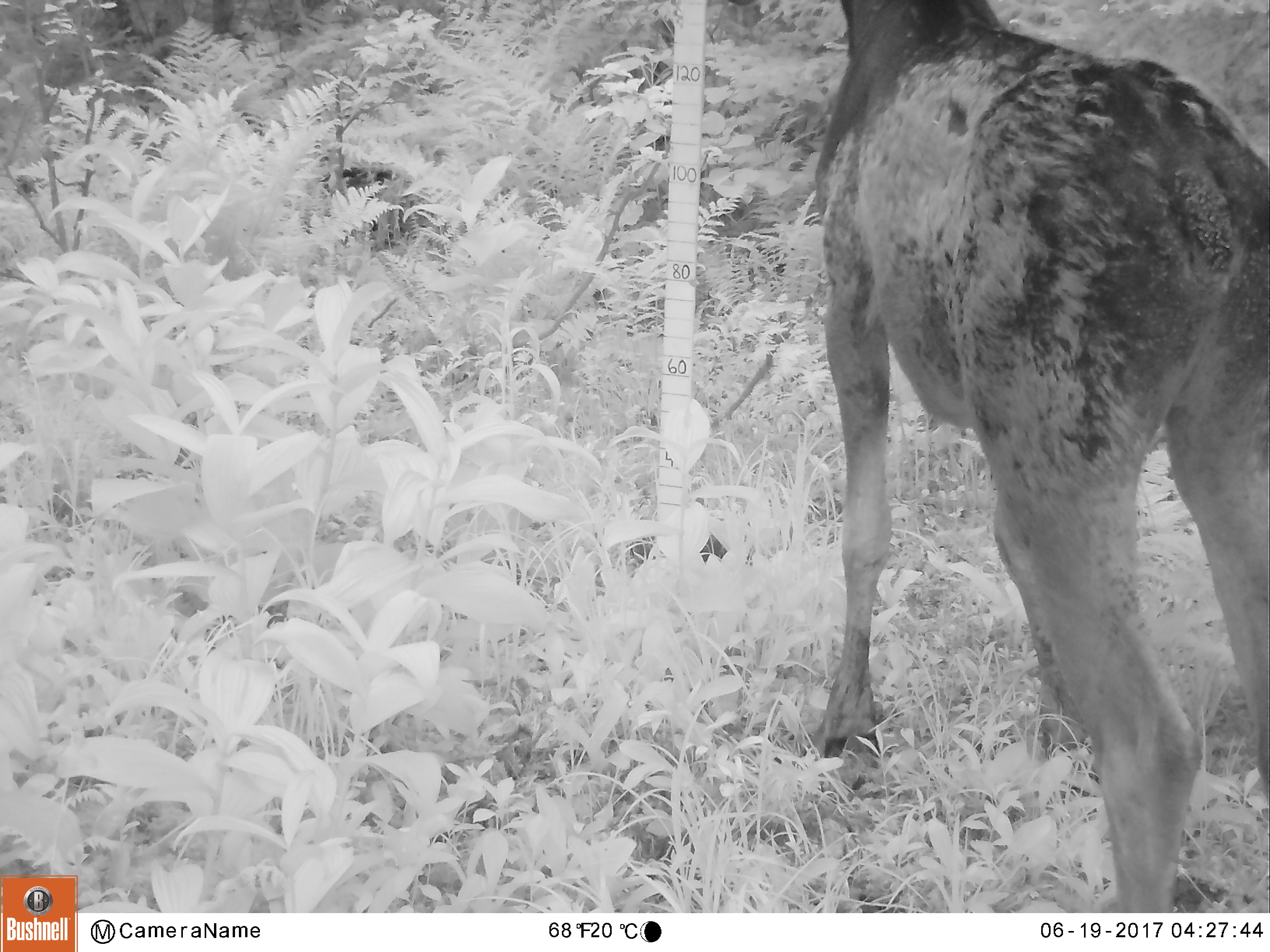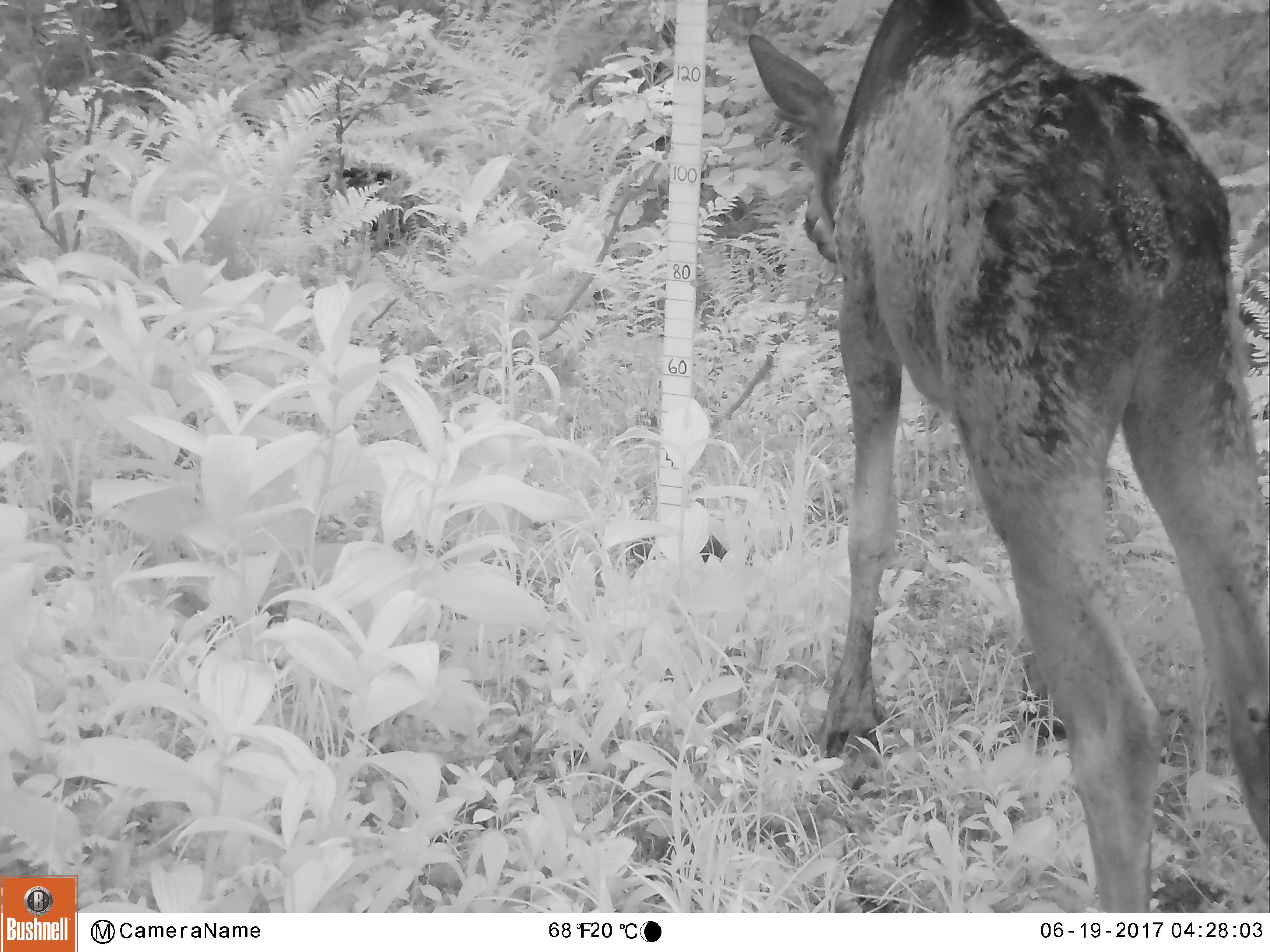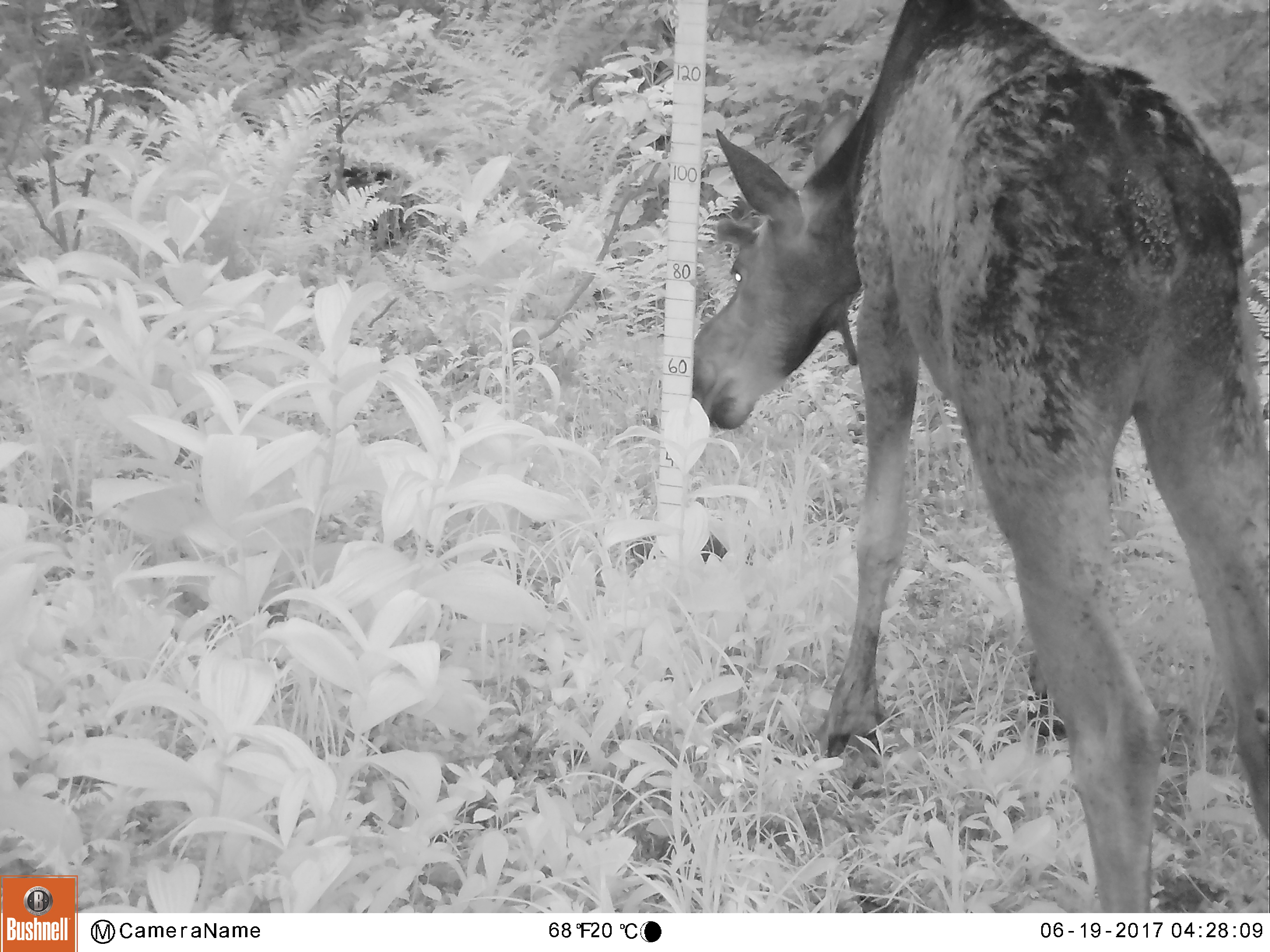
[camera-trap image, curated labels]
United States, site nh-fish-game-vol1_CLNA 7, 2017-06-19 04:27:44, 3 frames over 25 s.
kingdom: Animalia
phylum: Chordata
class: Mammalia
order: Artiodactyla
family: Cervidae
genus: Alces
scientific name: Alces alces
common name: moose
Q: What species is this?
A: Moose (Alces alces).